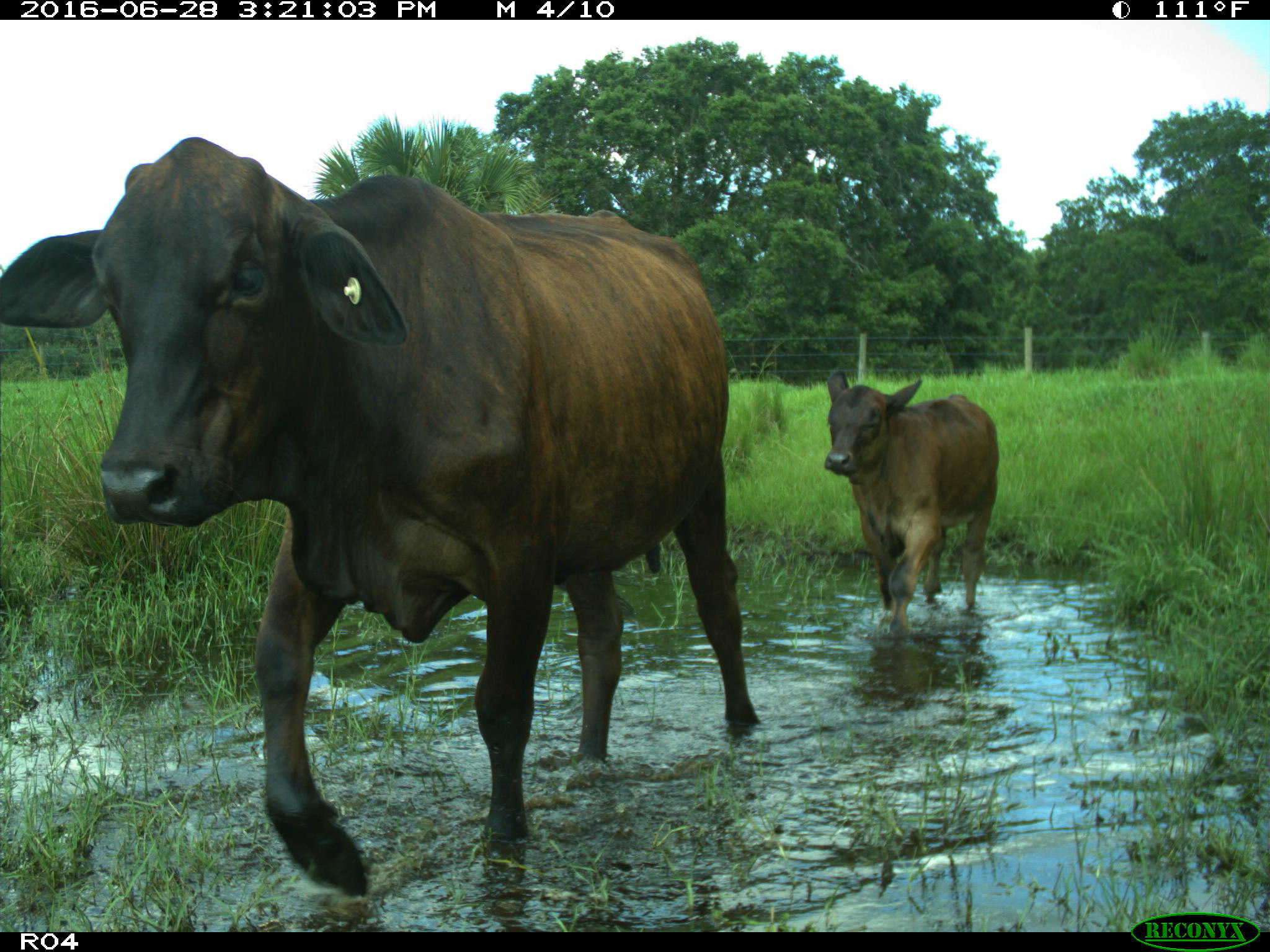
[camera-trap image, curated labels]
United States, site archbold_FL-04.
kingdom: Animalia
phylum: Chordata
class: Mammalia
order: Artiodactyla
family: Bovidae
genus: Bos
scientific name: Bos taurus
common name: domestic cow